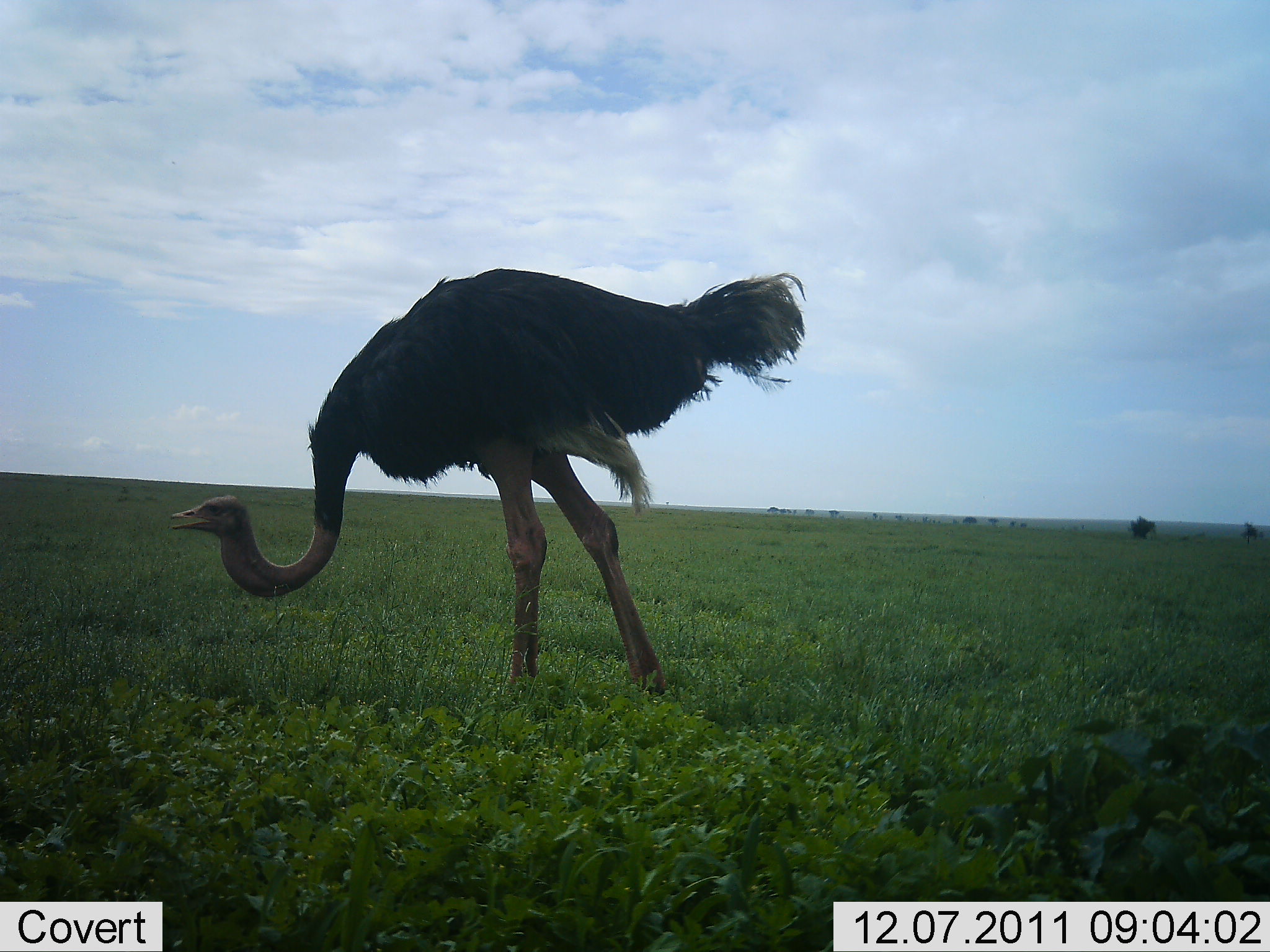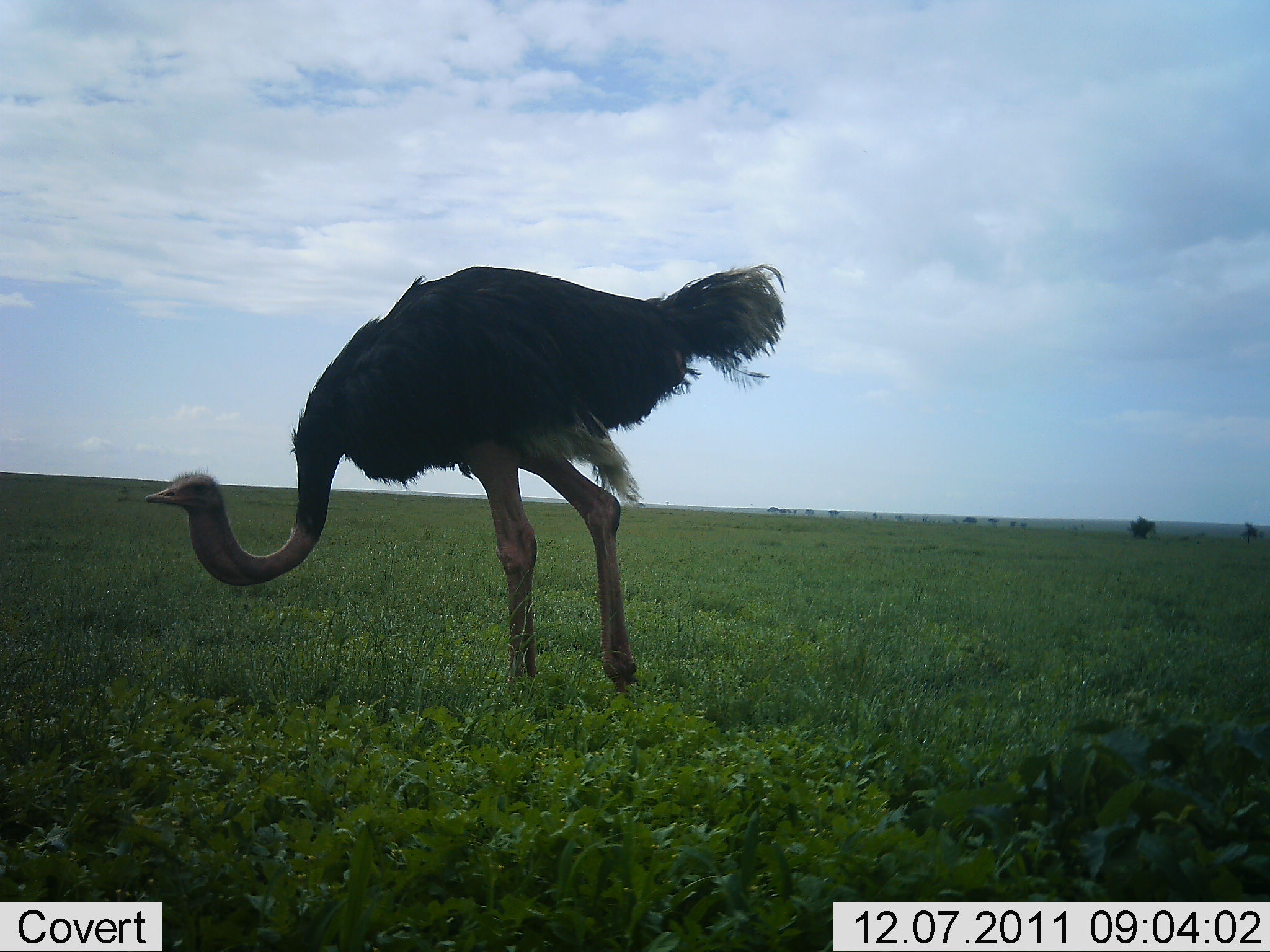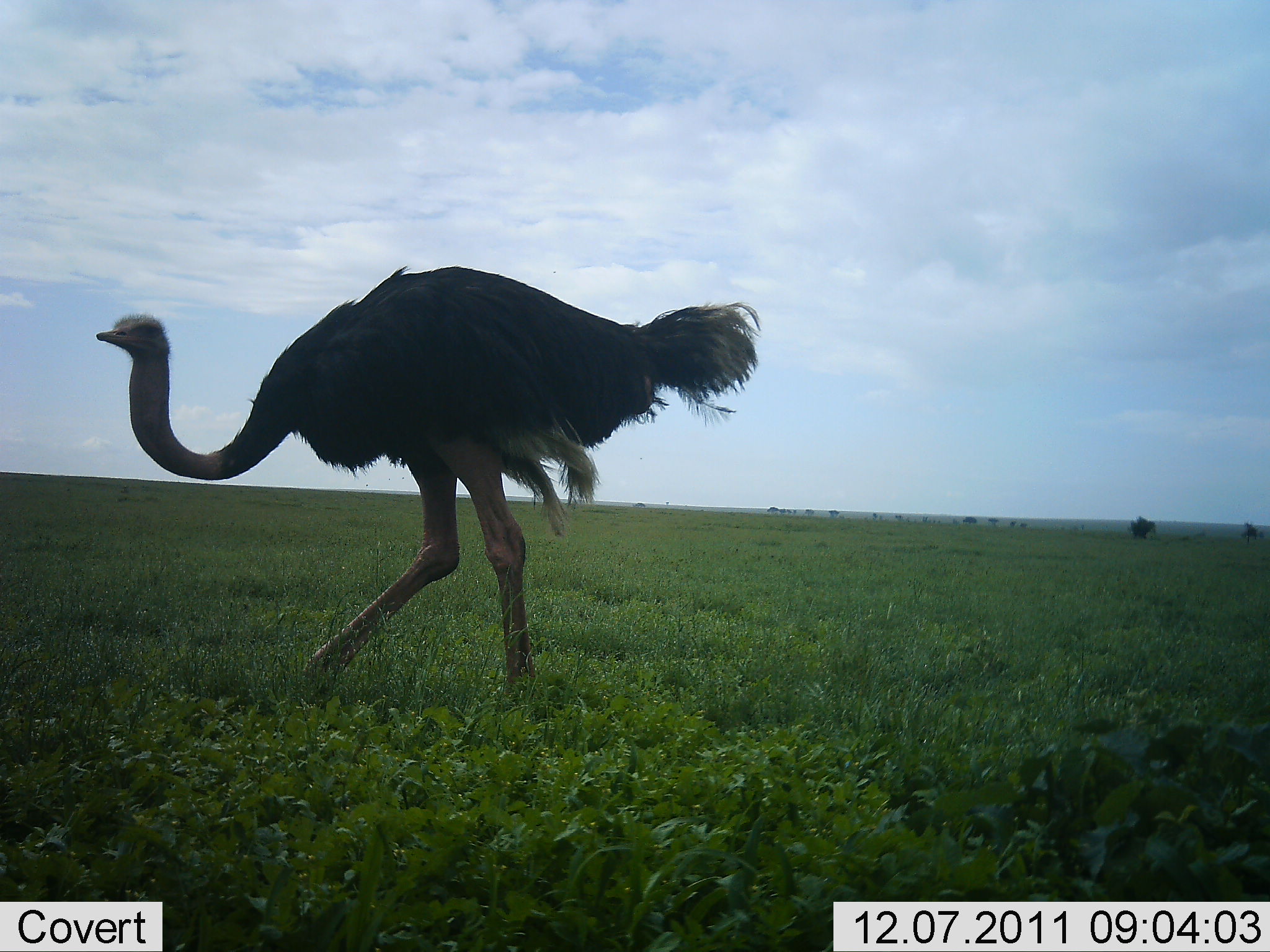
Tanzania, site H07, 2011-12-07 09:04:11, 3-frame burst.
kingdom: Animalia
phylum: Chordata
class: Aves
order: Struthioniformes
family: Struthionidae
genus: Struthio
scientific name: Struthio camelus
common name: ostrich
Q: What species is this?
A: Ostrich (Struthio camelus).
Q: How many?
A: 1.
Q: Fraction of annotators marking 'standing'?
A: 8%.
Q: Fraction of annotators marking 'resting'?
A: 0%.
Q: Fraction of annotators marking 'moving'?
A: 92%.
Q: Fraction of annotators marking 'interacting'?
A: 8%.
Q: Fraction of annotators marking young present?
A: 0%.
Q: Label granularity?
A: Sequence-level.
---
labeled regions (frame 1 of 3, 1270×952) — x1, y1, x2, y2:
animal: 164, 270, 806, 698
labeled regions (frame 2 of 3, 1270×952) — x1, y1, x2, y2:
animal: 139, 265, 789, 706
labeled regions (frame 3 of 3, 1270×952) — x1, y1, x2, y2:
animal: 89, 257, 763, 694